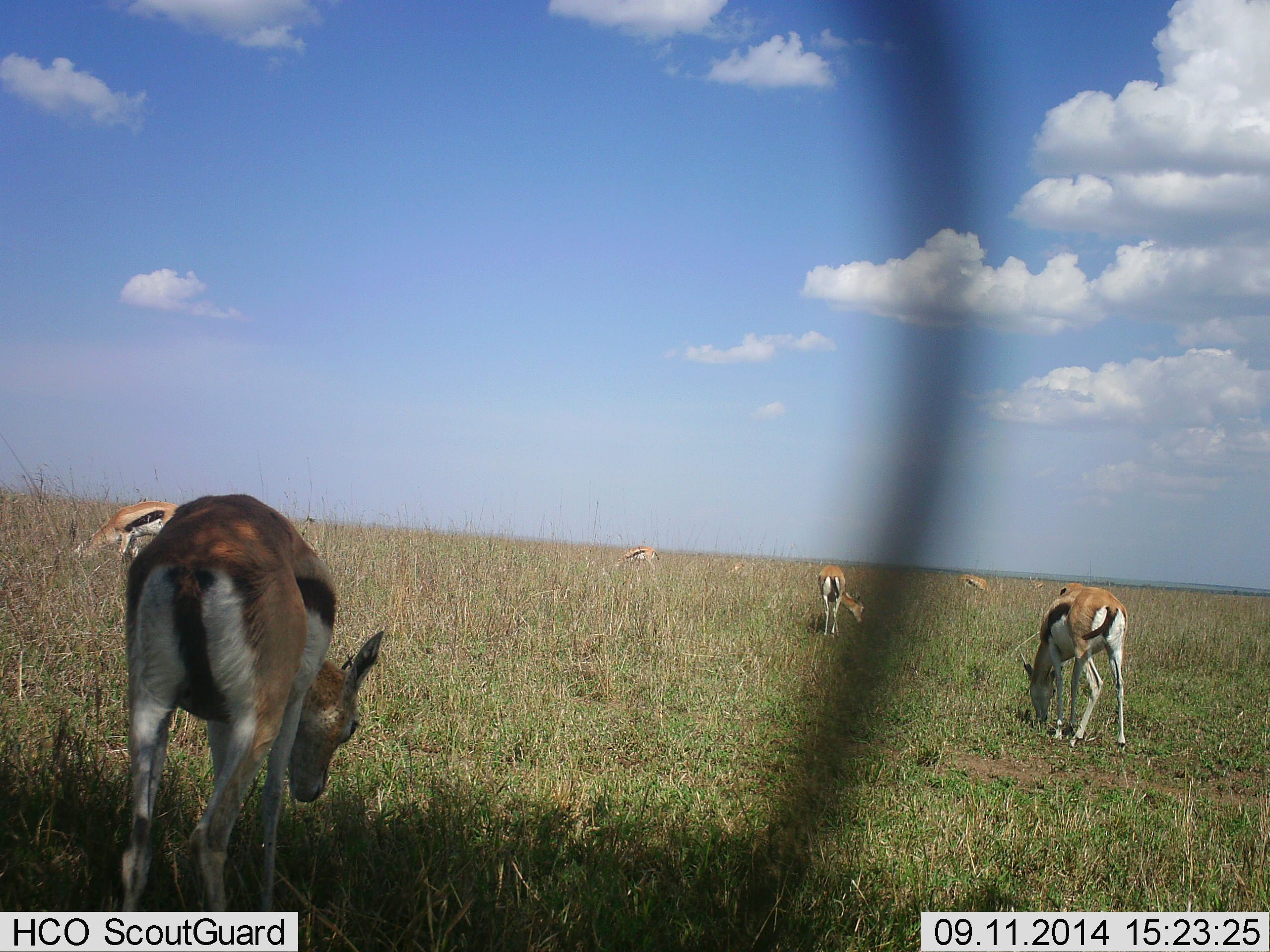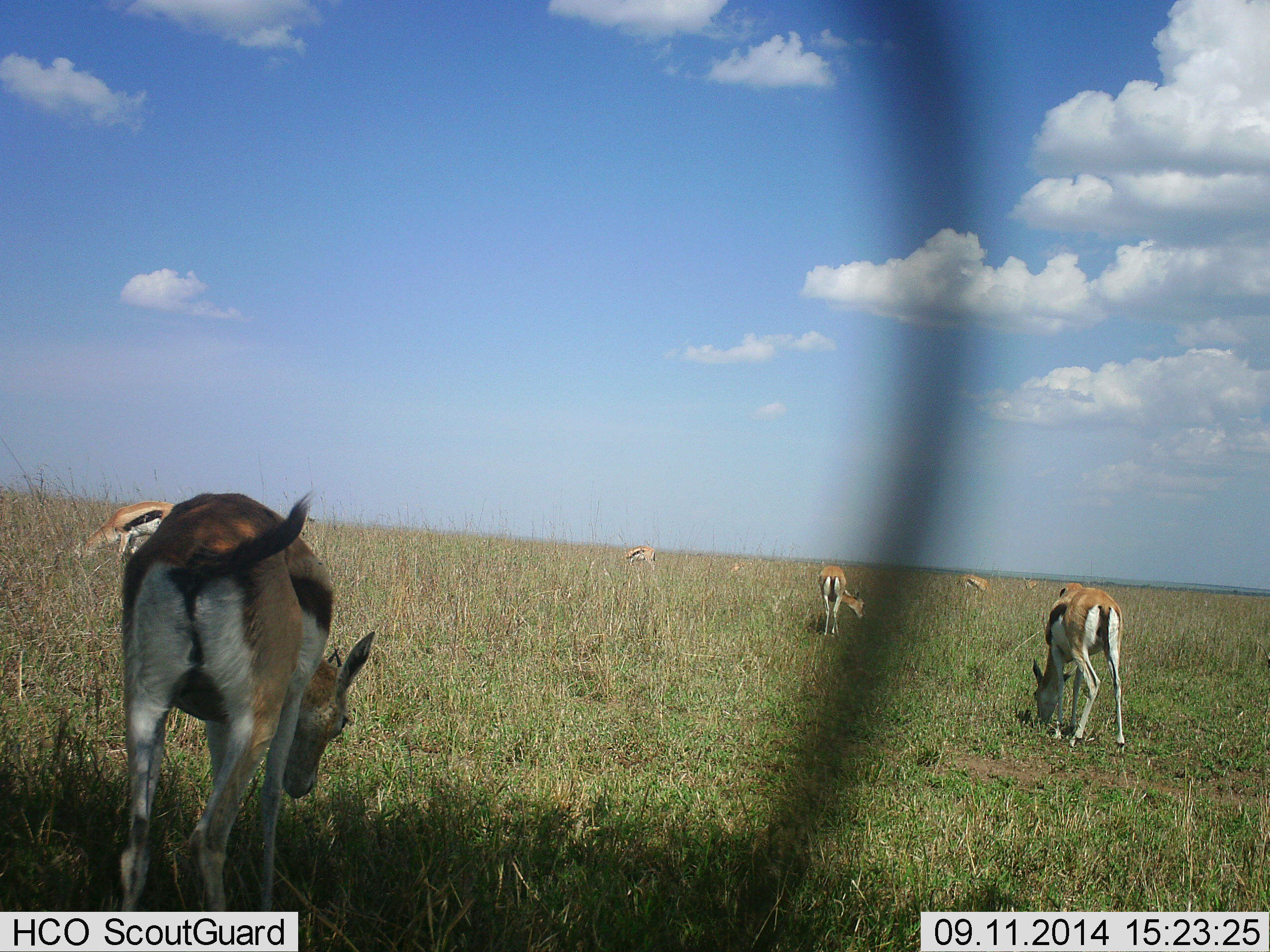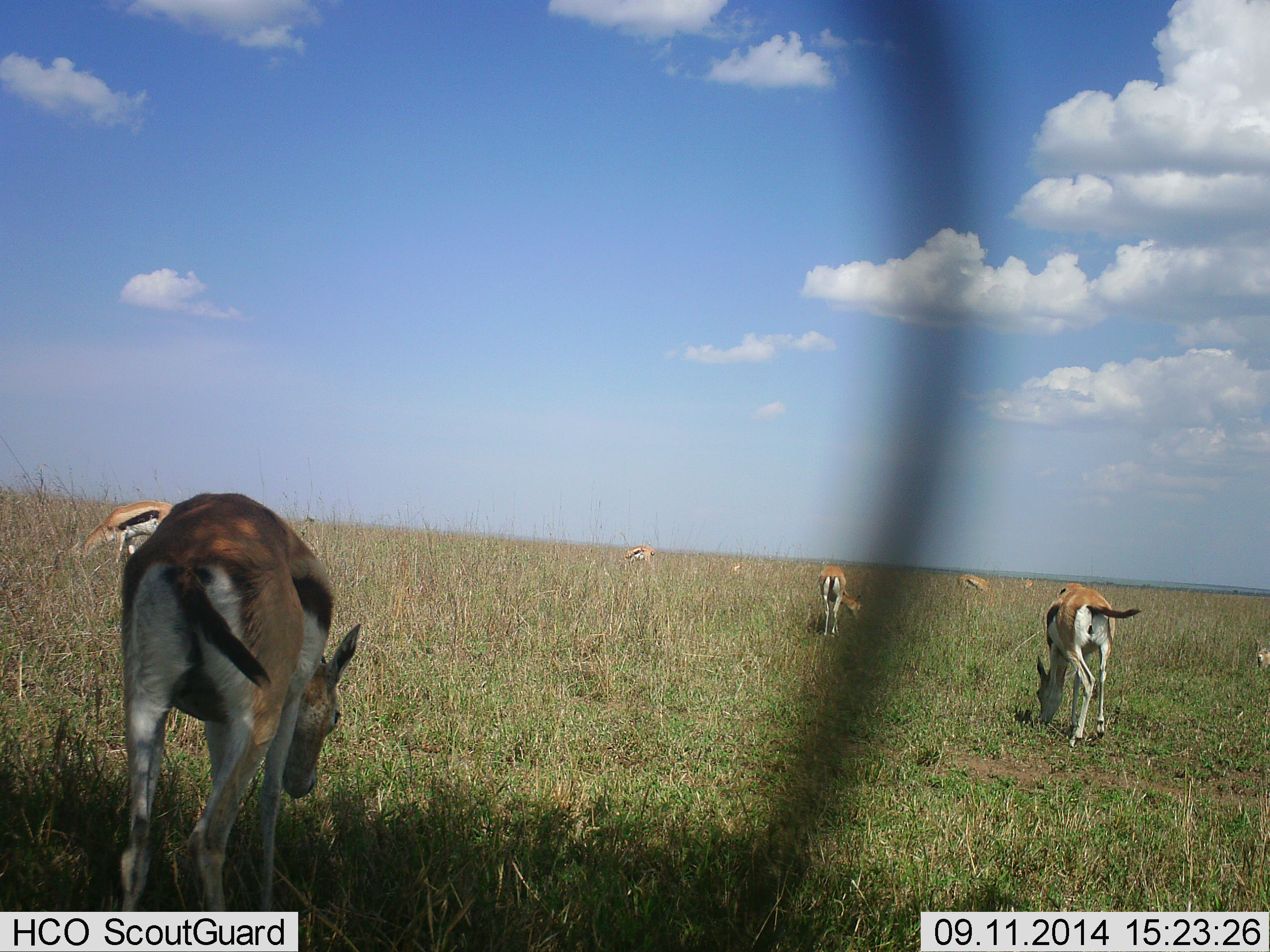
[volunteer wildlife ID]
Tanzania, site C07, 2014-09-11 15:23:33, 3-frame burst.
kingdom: Animalia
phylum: Chordata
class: Mammalia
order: Artiodactyla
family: Bovidae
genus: Eudorcas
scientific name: Eudorcas thomsonii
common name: thomson's gazelle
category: gazellethomsons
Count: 8.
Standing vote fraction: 0%.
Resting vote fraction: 0%.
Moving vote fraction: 0%.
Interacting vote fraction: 0%.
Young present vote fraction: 0%.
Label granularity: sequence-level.